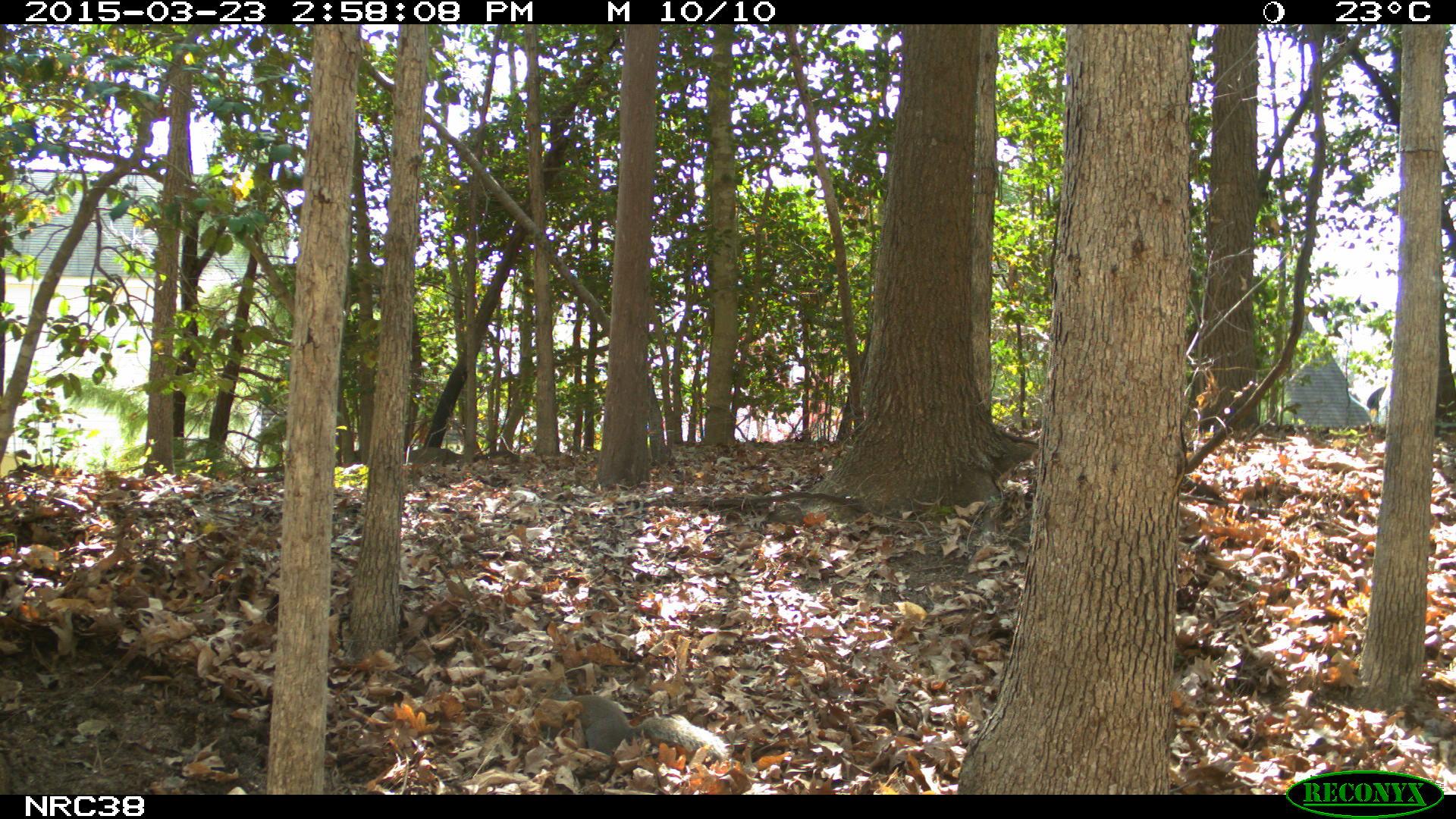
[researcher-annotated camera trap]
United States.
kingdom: Animalia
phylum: Chordata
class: Mammalia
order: Rodentia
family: Sciuridae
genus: Sciurus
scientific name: Sciurus carolinensis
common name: eastern gray squirrel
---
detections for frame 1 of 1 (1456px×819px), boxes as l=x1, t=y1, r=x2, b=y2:
Eastern Gray Squirrel: l=534, t=685, r=732, b=765